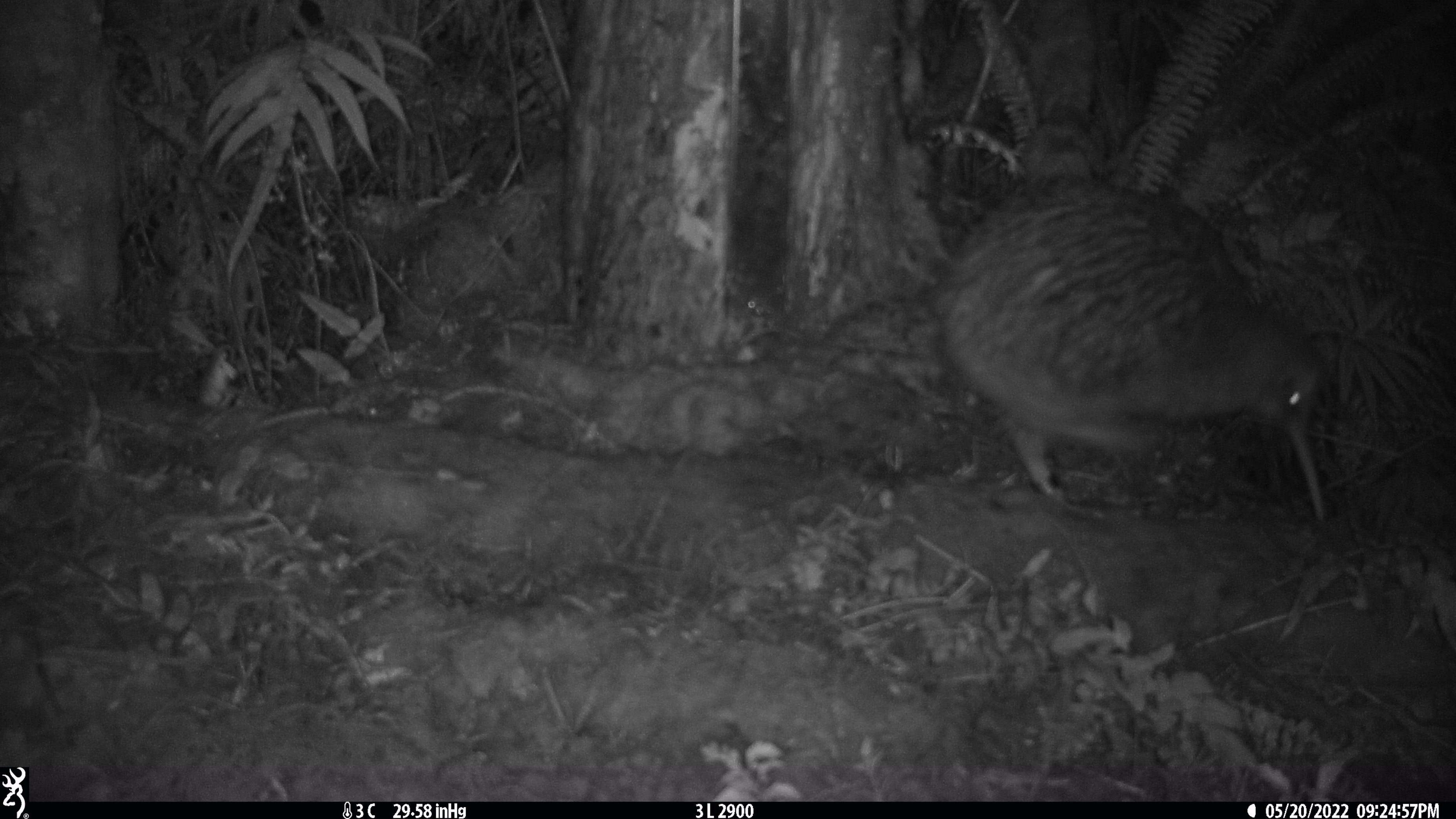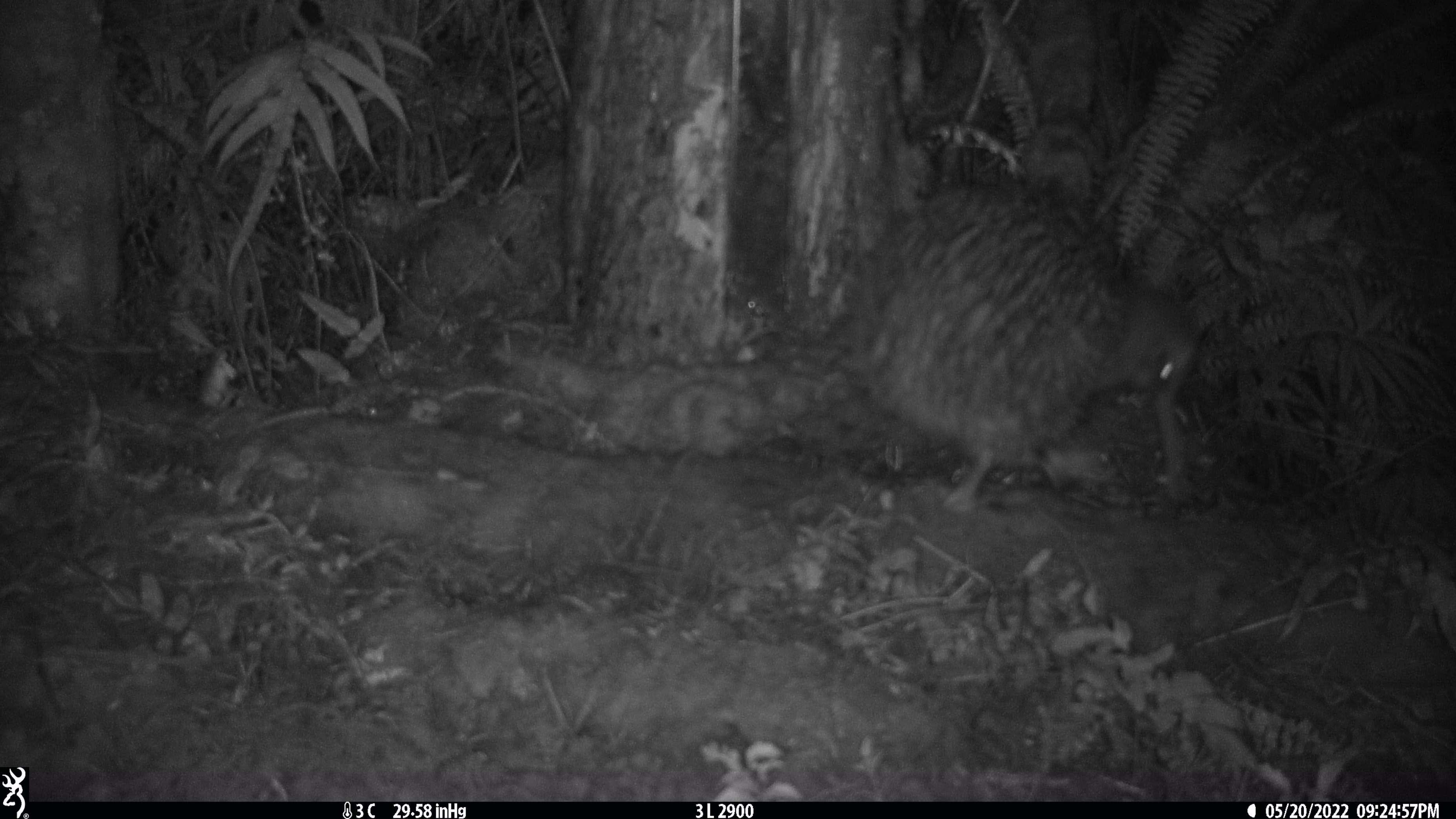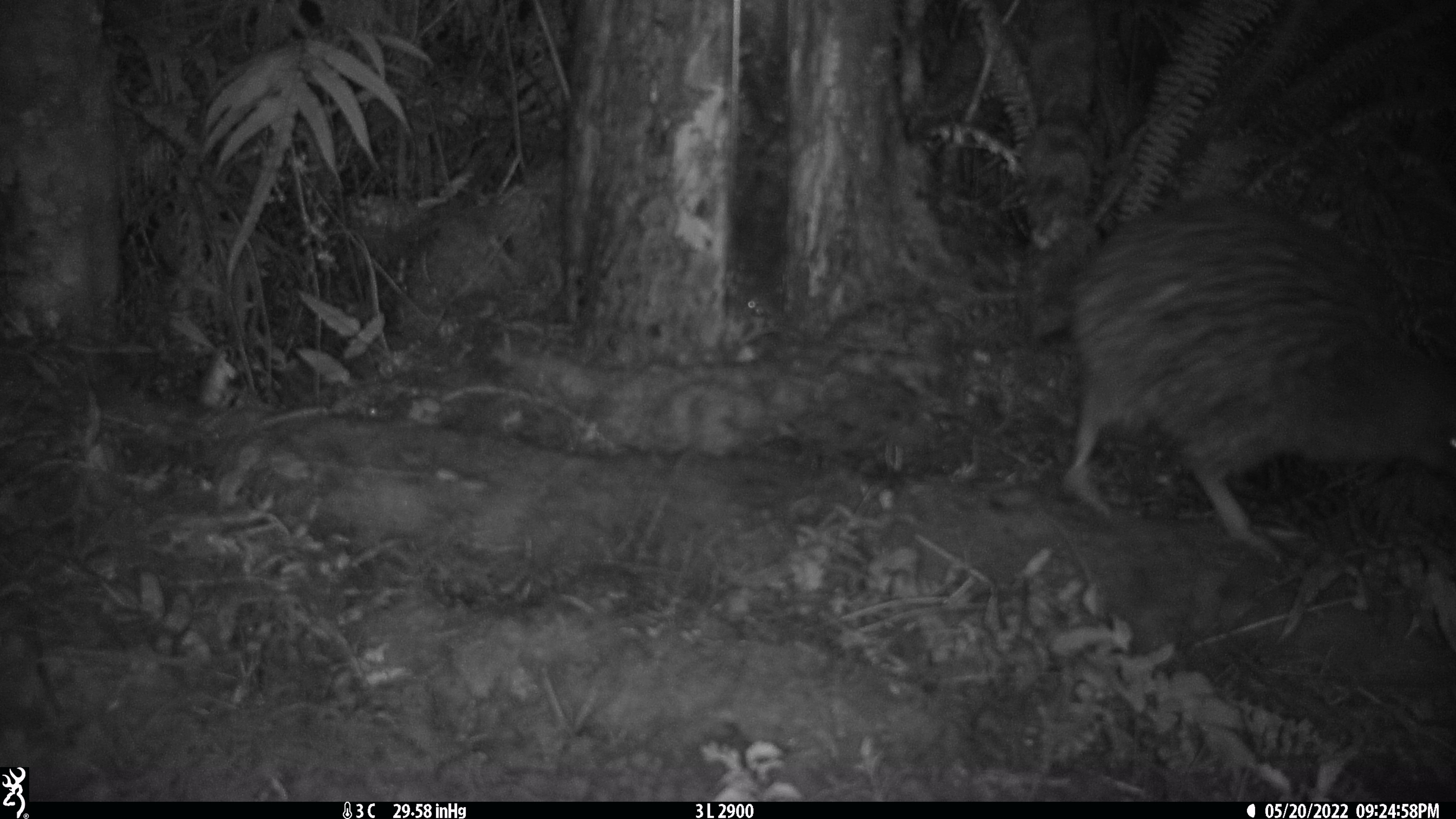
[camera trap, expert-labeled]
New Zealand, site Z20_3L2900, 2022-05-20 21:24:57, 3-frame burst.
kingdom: Animalia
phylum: Chordata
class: Aves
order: Apterygiformes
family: Apterygidae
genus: Apteryx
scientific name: Apteryx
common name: kiwi